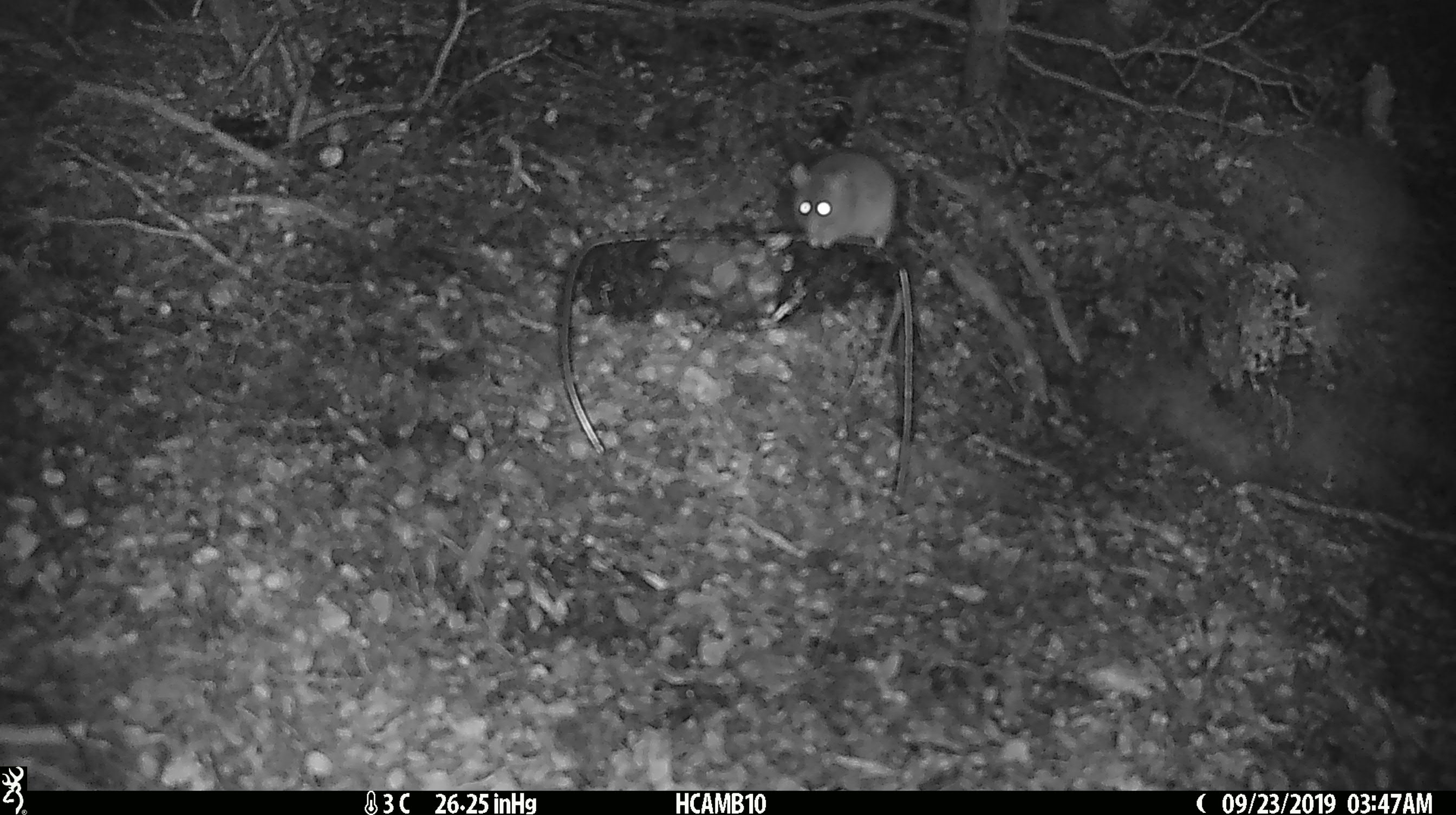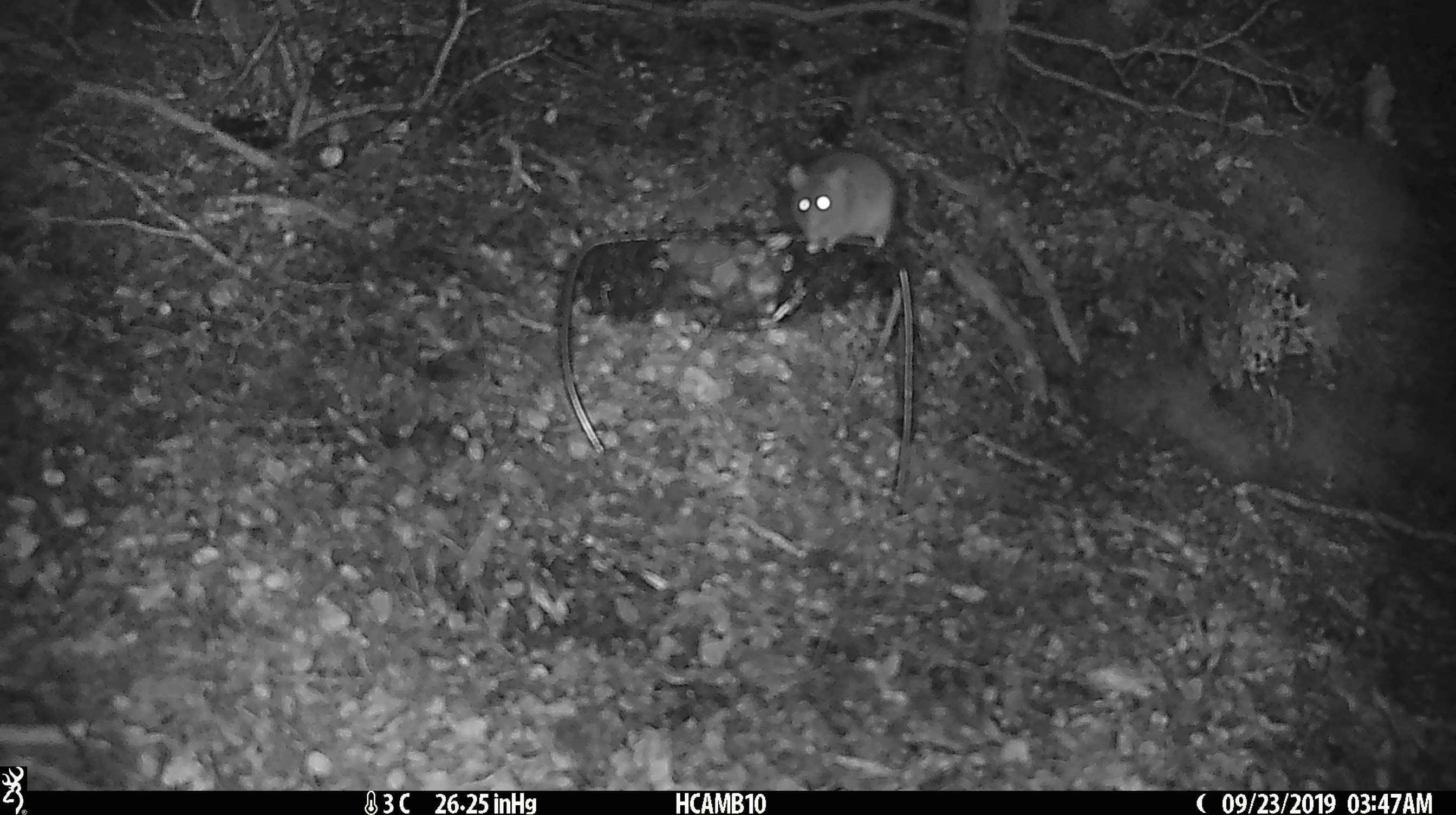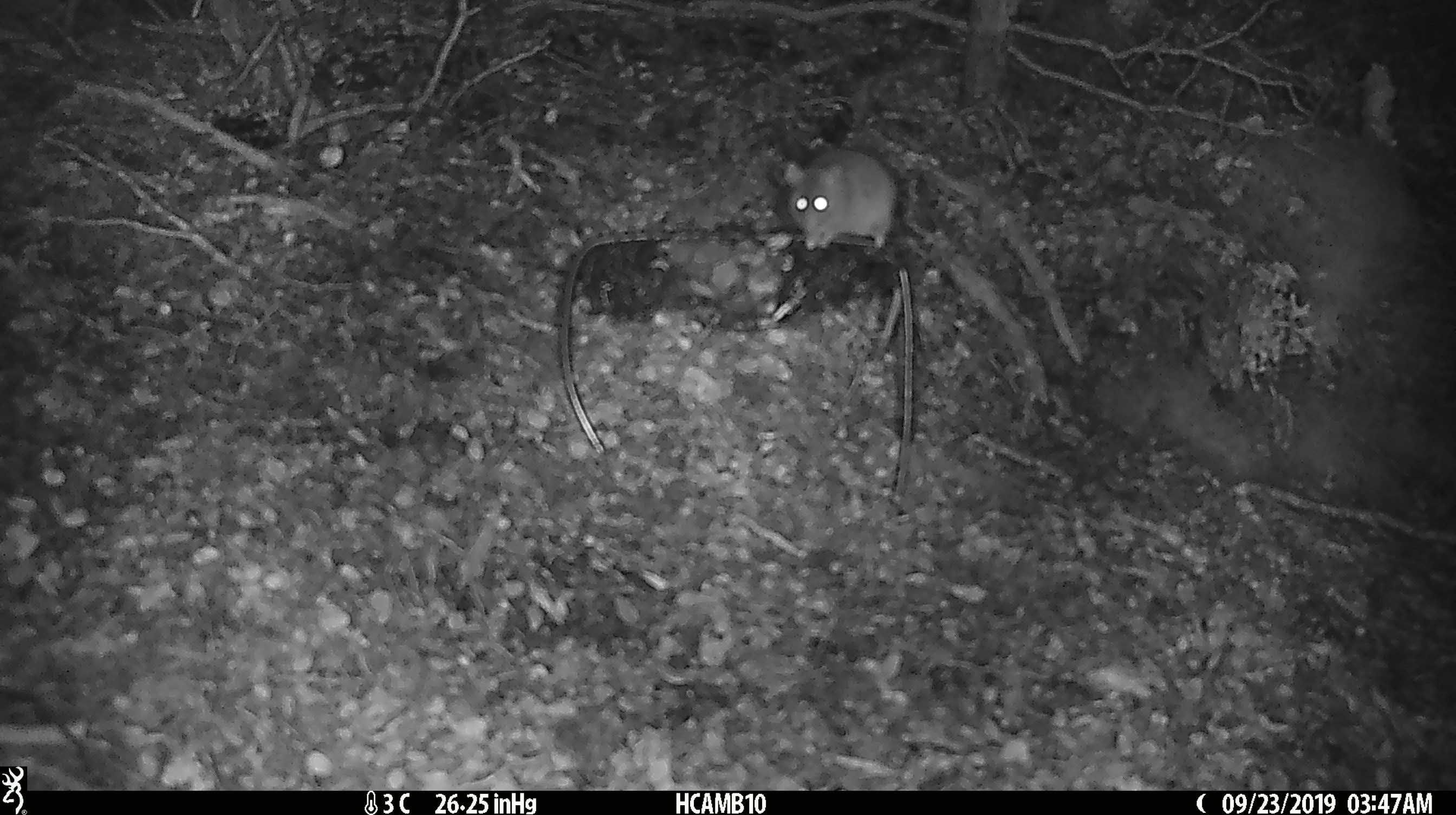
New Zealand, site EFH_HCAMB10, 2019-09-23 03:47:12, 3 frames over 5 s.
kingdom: Animalia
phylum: Chordata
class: Mammalia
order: Rodentia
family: Muridae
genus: Mus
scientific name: Mus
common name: mouse